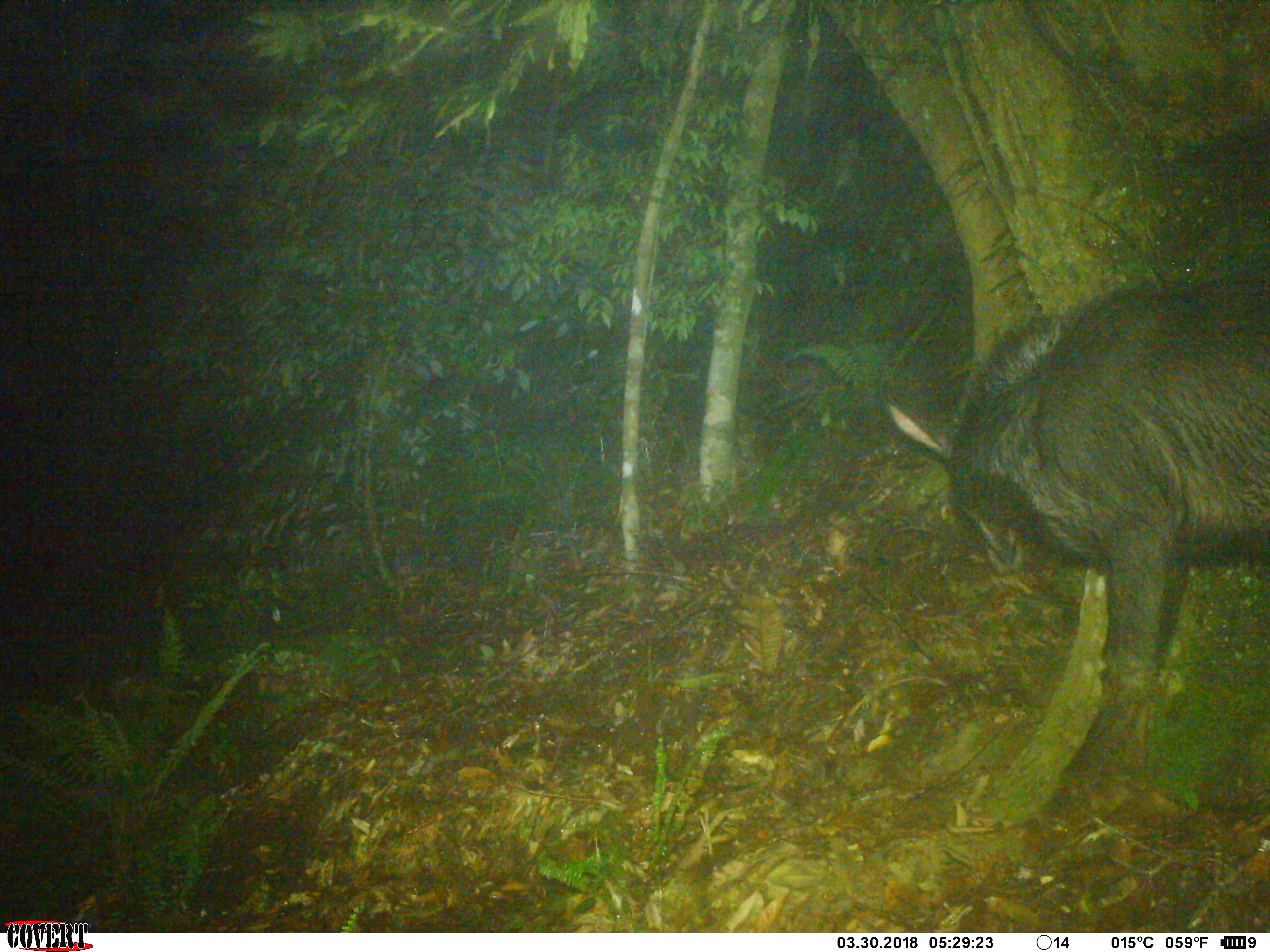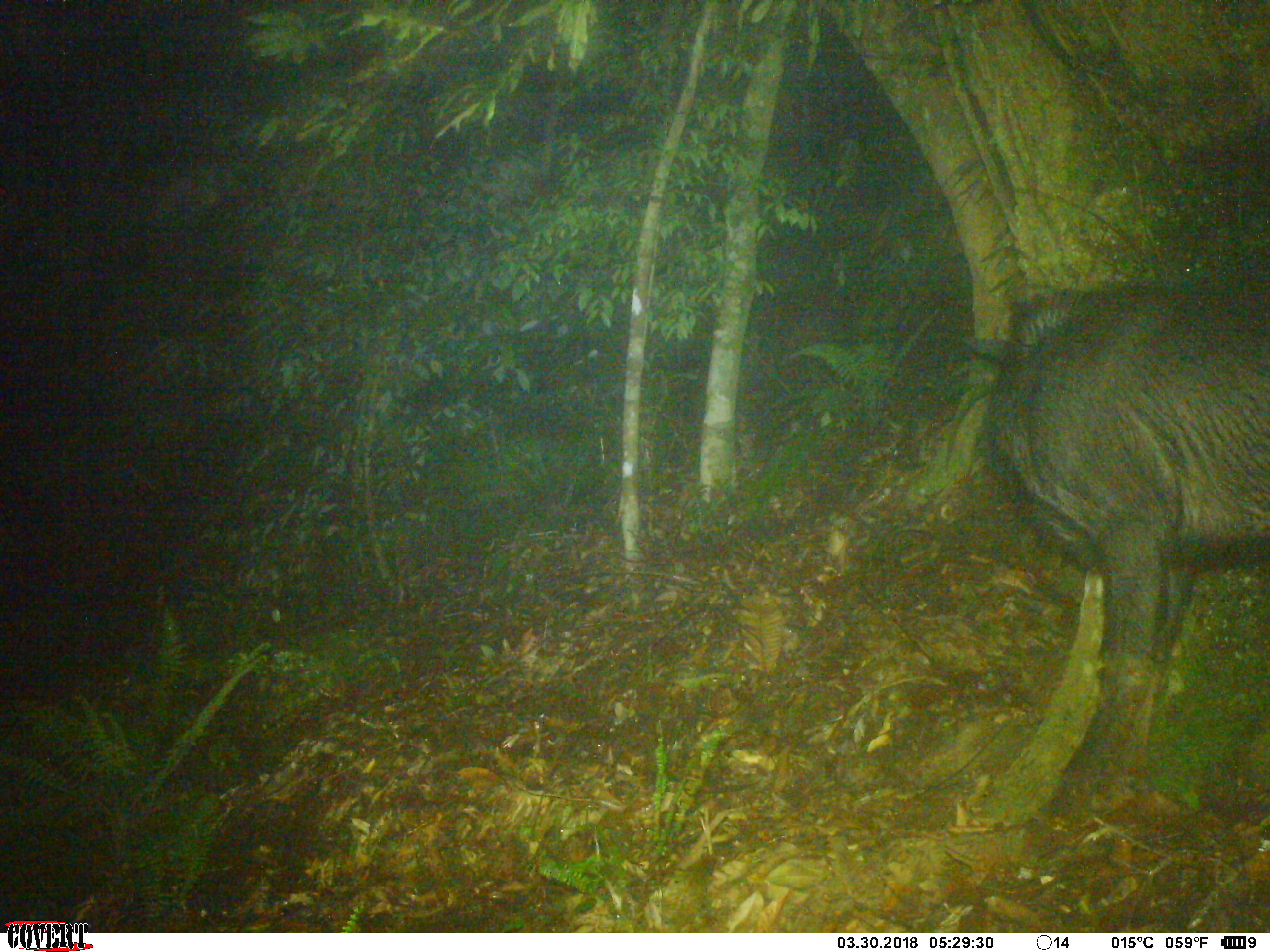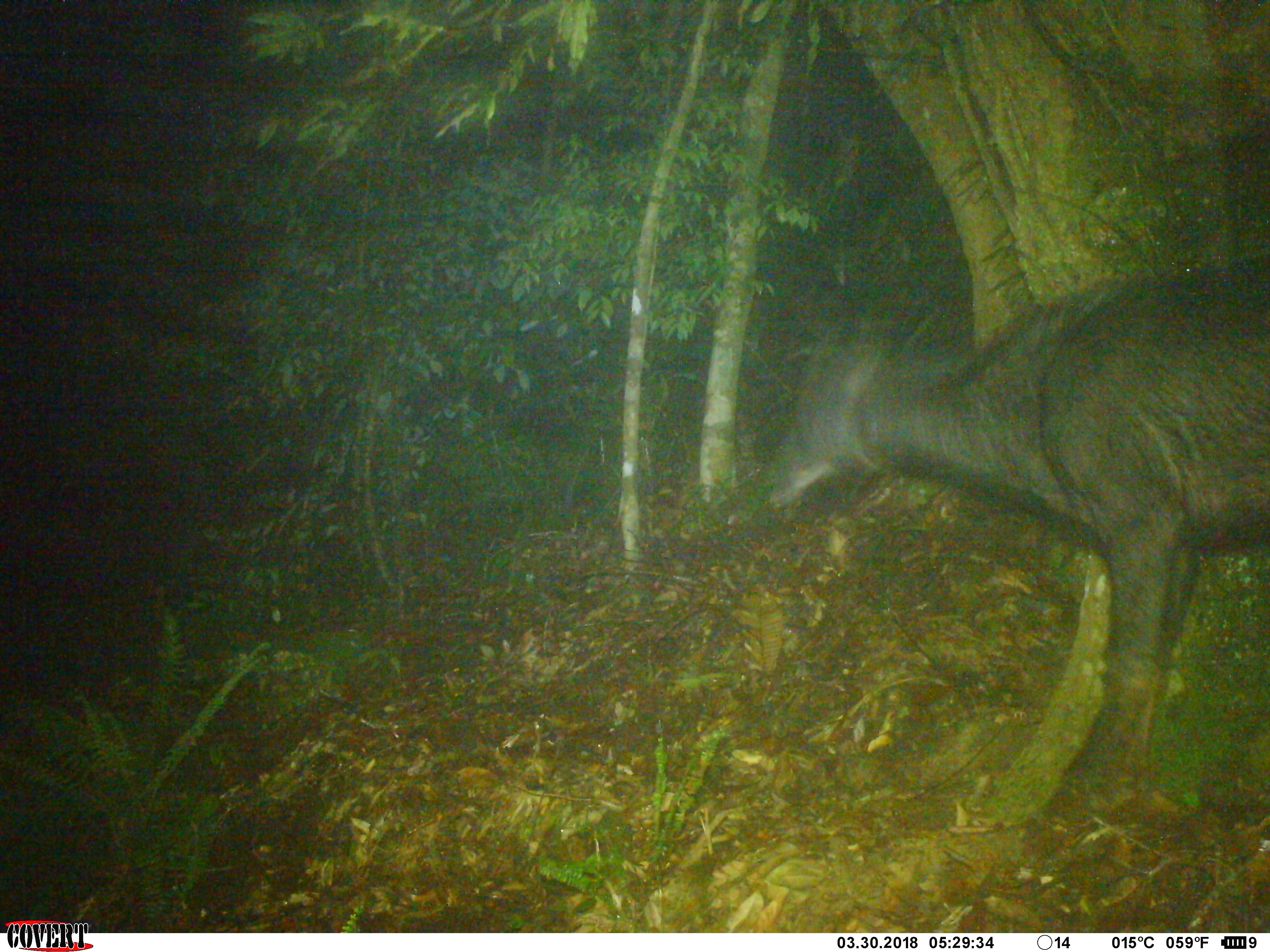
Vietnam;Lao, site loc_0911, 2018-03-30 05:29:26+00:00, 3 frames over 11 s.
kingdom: Animalia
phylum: Chordata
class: Mammalia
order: Artiodactyla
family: Bovidae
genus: Capricornis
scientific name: Capricornis sumatraensis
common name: chinese serow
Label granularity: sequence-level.